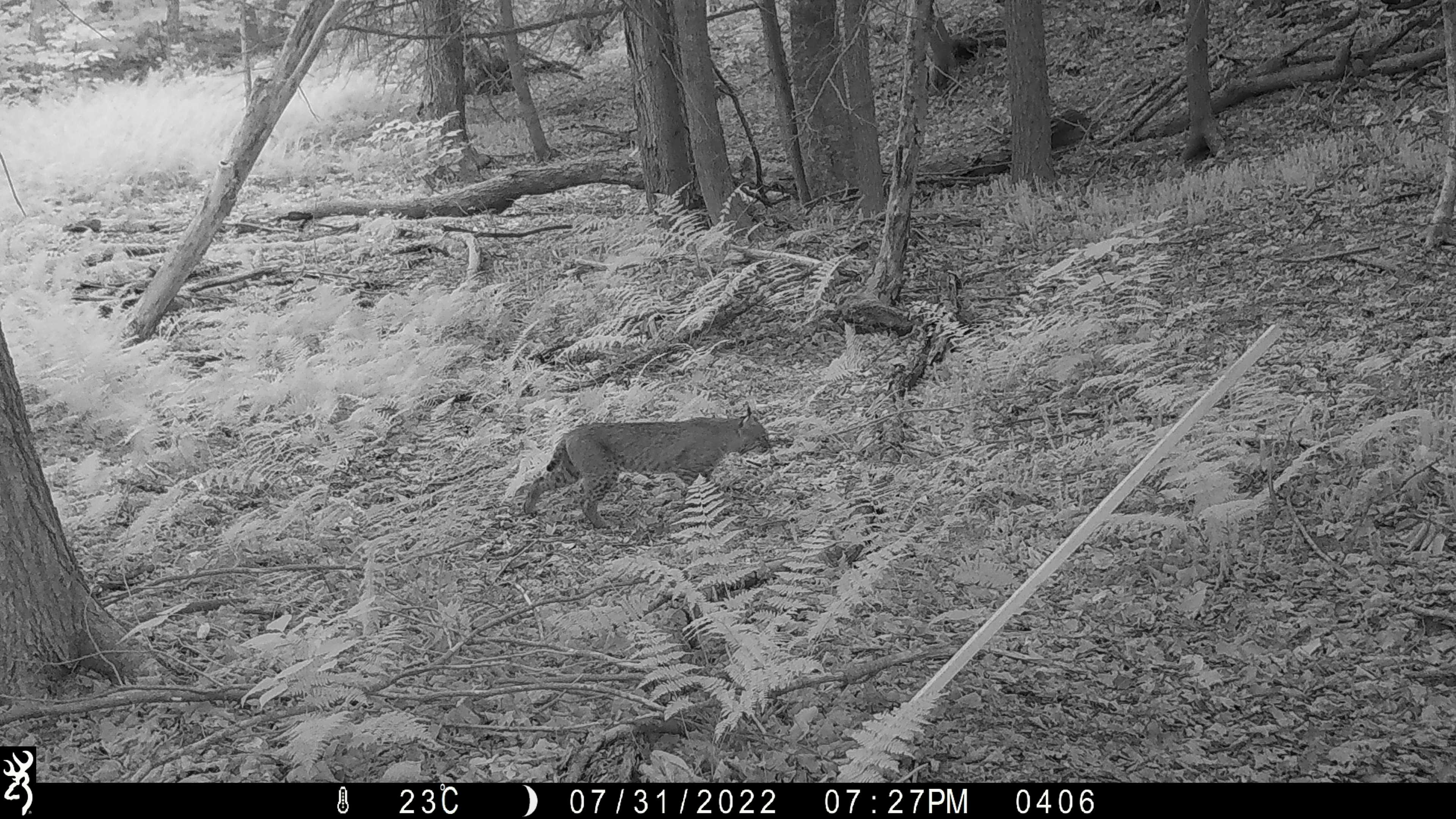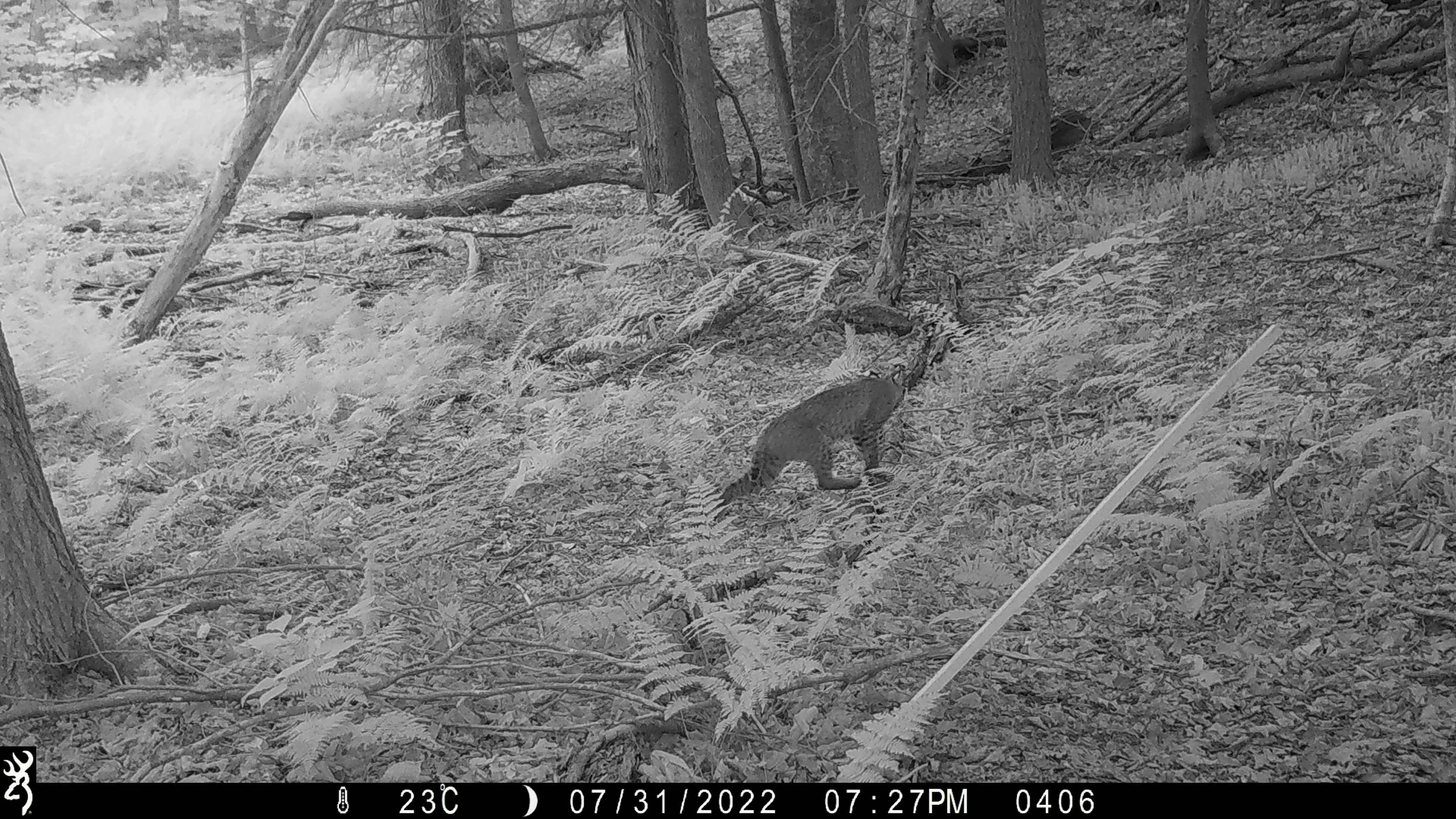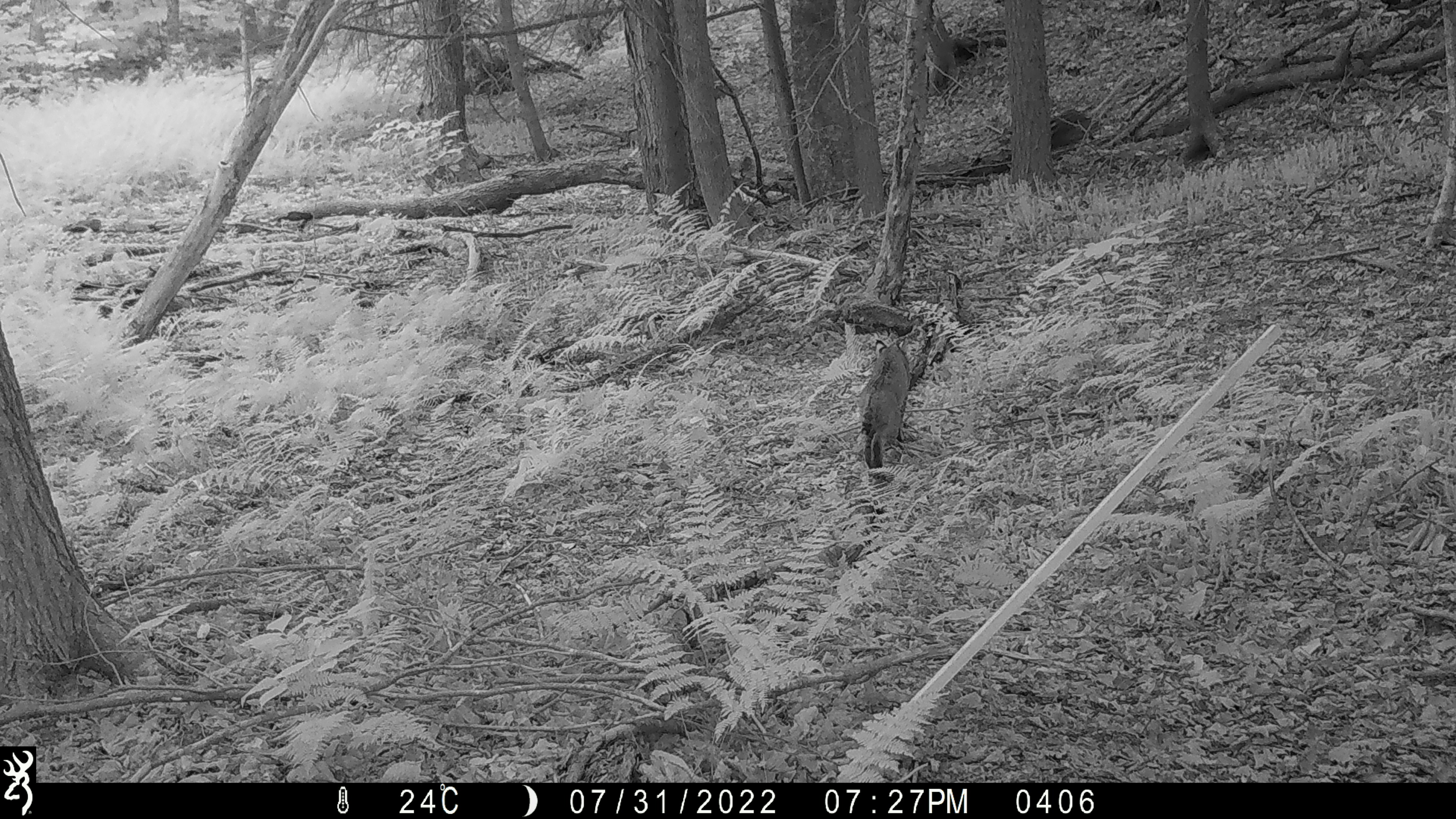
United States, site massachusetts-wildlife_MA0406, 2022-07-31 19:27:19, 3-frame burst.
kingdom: Animalia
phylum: Chordata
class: Mammalia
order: Carnivora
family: Felidae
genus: Lynx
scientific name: Lynx rufus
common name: bobcat